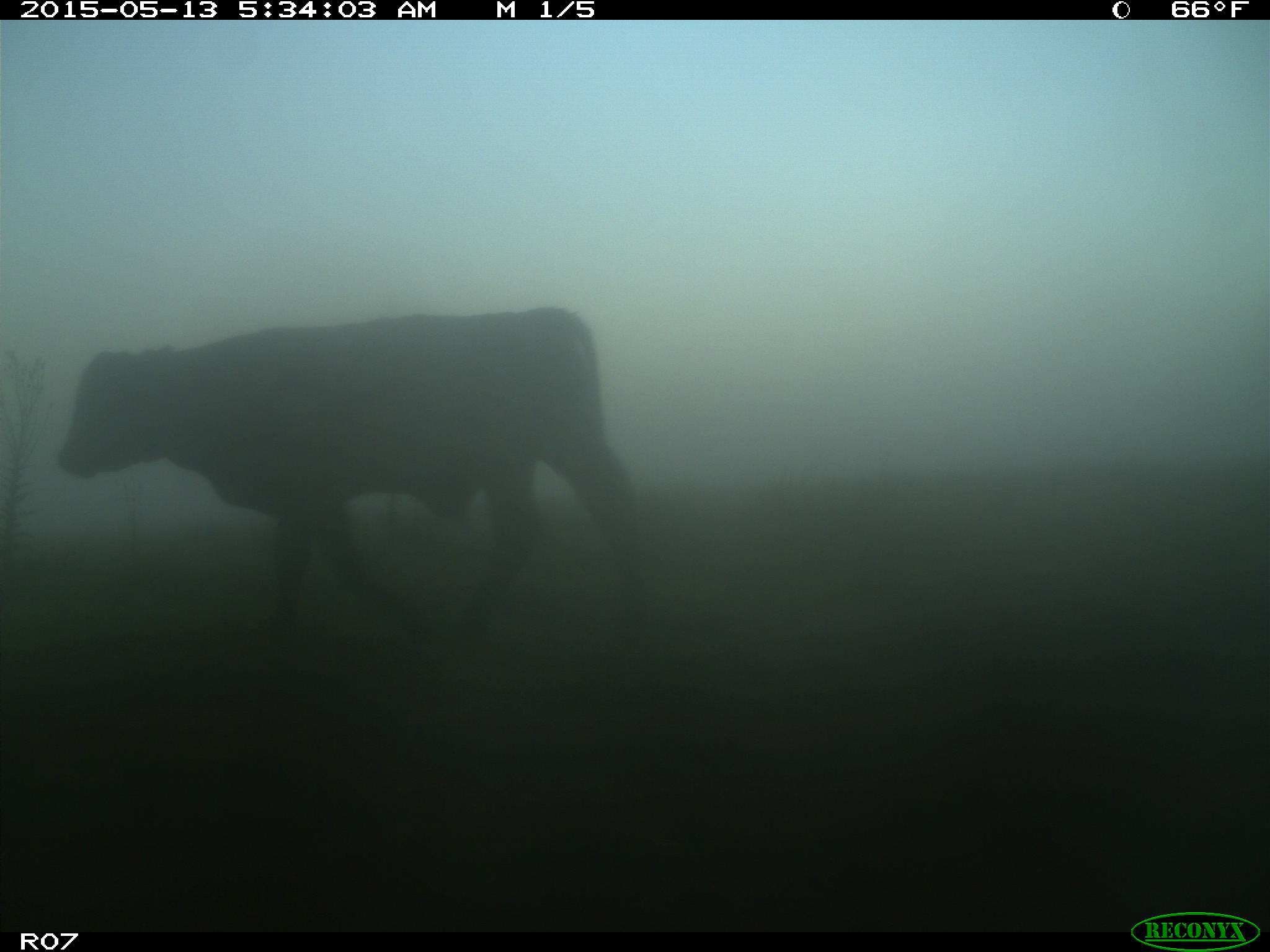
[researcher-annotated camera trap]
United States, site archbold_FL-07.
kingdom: Animalia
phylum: Chordata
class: Mammalia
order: Artiodactyla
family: Bovidae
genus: Bos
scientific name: Bos taurus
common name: domestic cow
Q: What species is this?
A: Bos taurus (domestic cow).